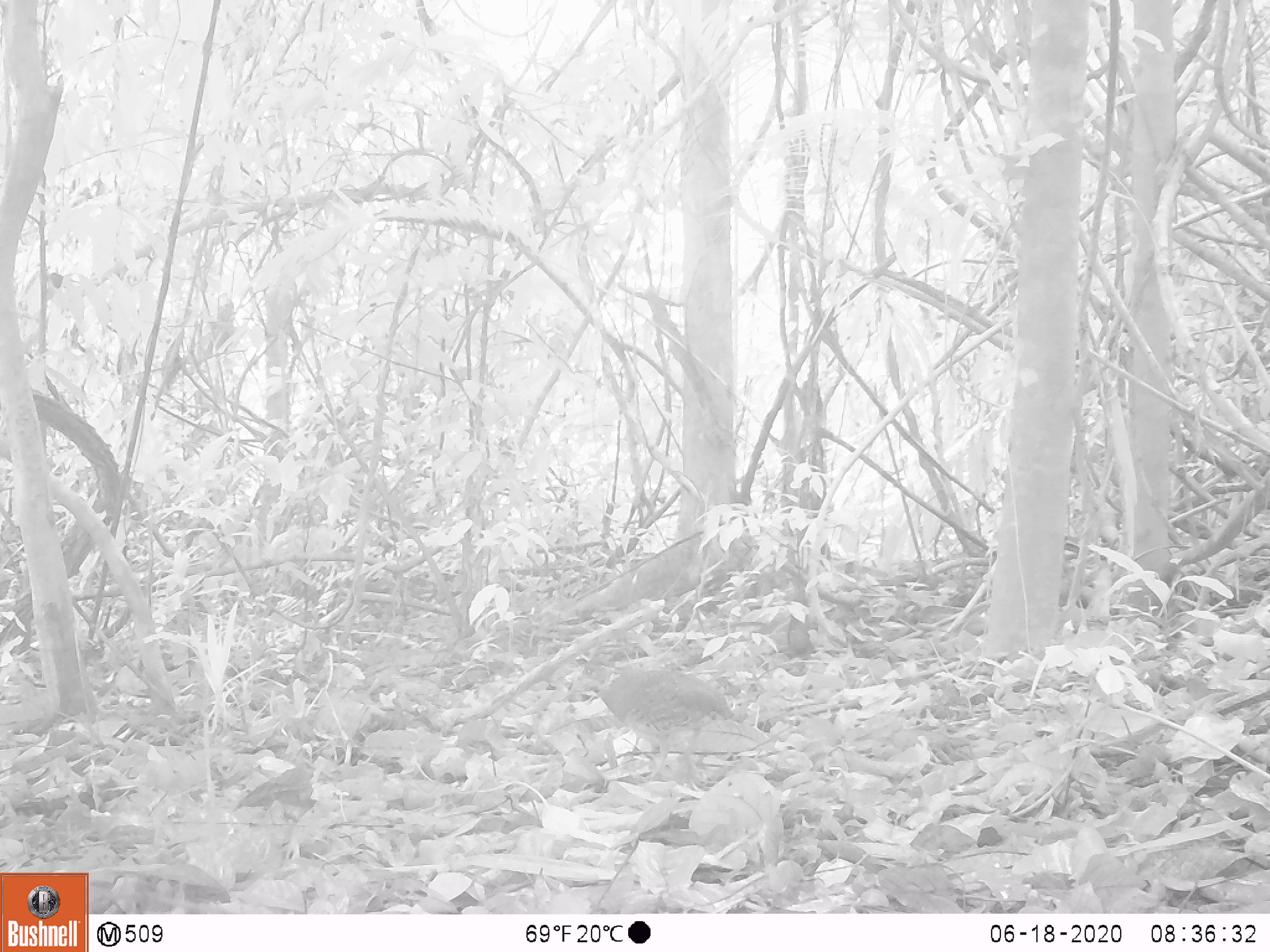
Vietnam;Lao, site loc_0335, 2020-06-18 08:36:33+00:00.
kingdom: Animalia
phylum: Chordata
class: Aves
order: Galliformes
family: Phasianidae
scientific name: Phasianidae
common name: partridge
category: unidentified partridge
Unidentified partridge (partridge) (Phasianidae). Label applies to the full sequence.